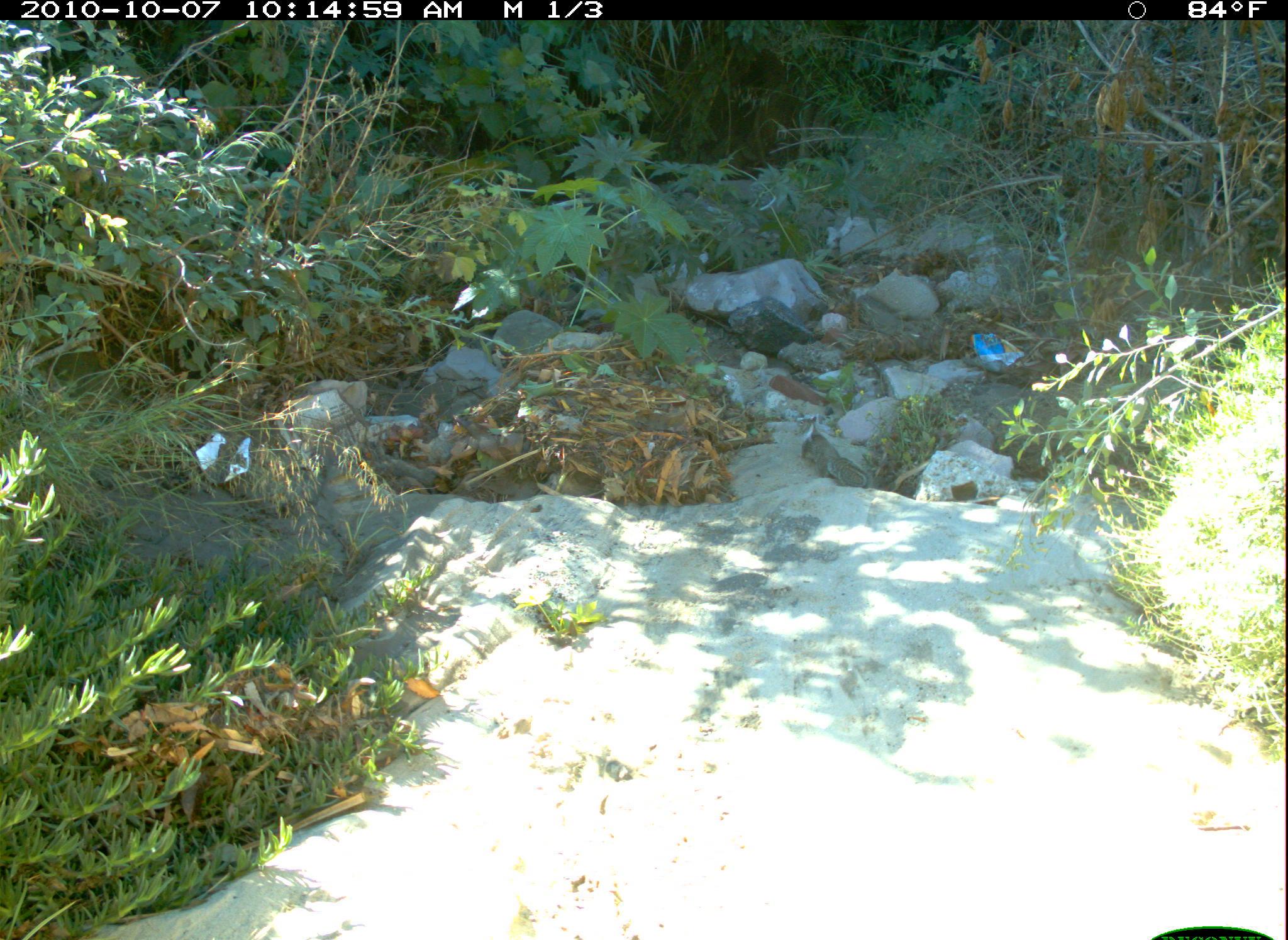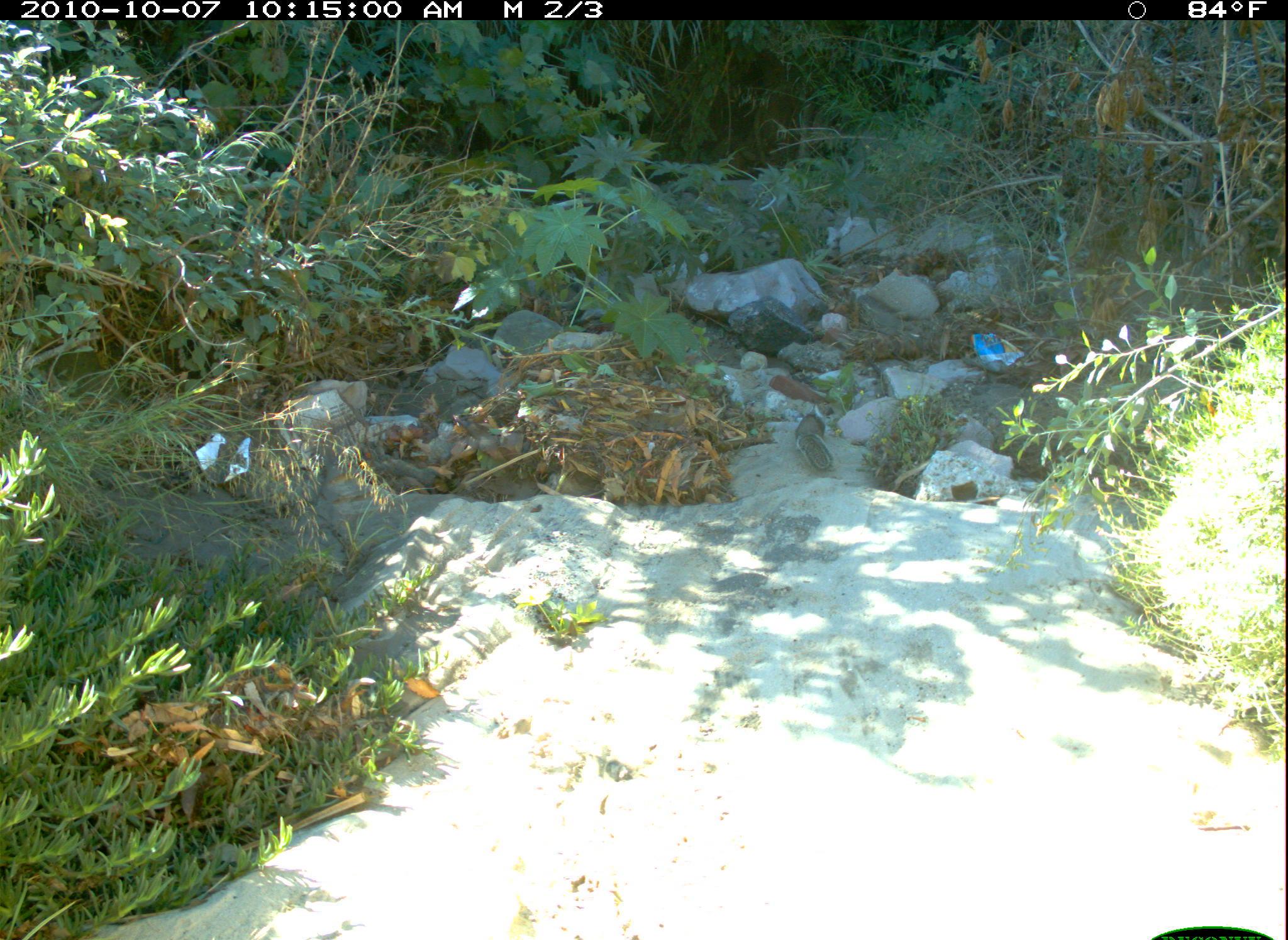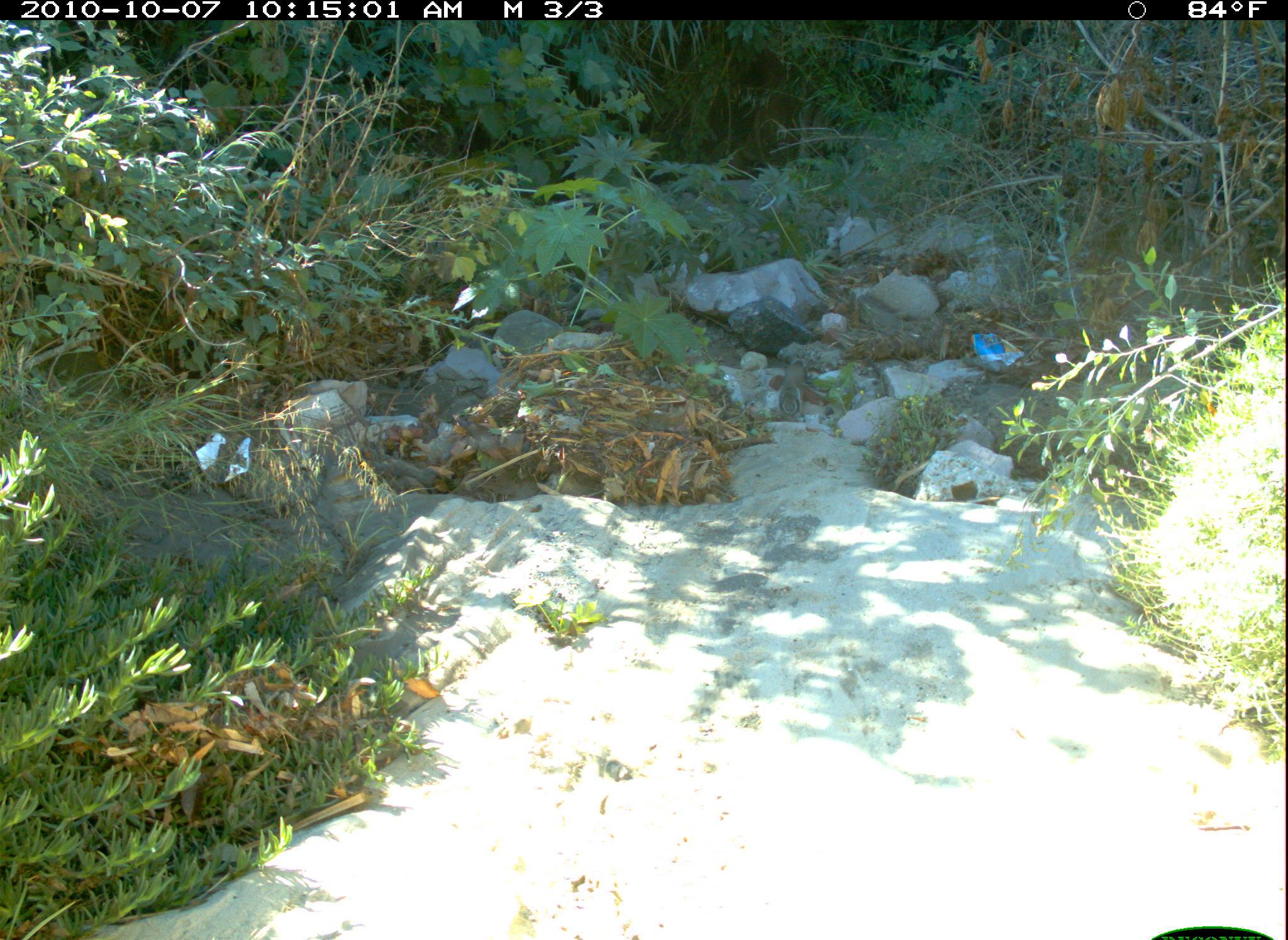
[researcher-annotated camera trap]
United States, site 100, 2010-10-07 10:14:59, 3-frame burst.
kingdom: Animalia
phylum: Chordata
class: Mammalia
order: Rodentia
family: Sciuridae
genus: Sciurus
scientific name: Sciurus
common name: squirrel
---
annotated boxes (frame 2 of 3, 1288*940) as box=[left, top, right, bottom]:
squirrel: box=[781, 395, 861, 477]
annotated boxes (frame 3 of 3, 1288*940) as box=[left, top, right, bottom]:
squirrel: box=[773, 356, 818, 427]